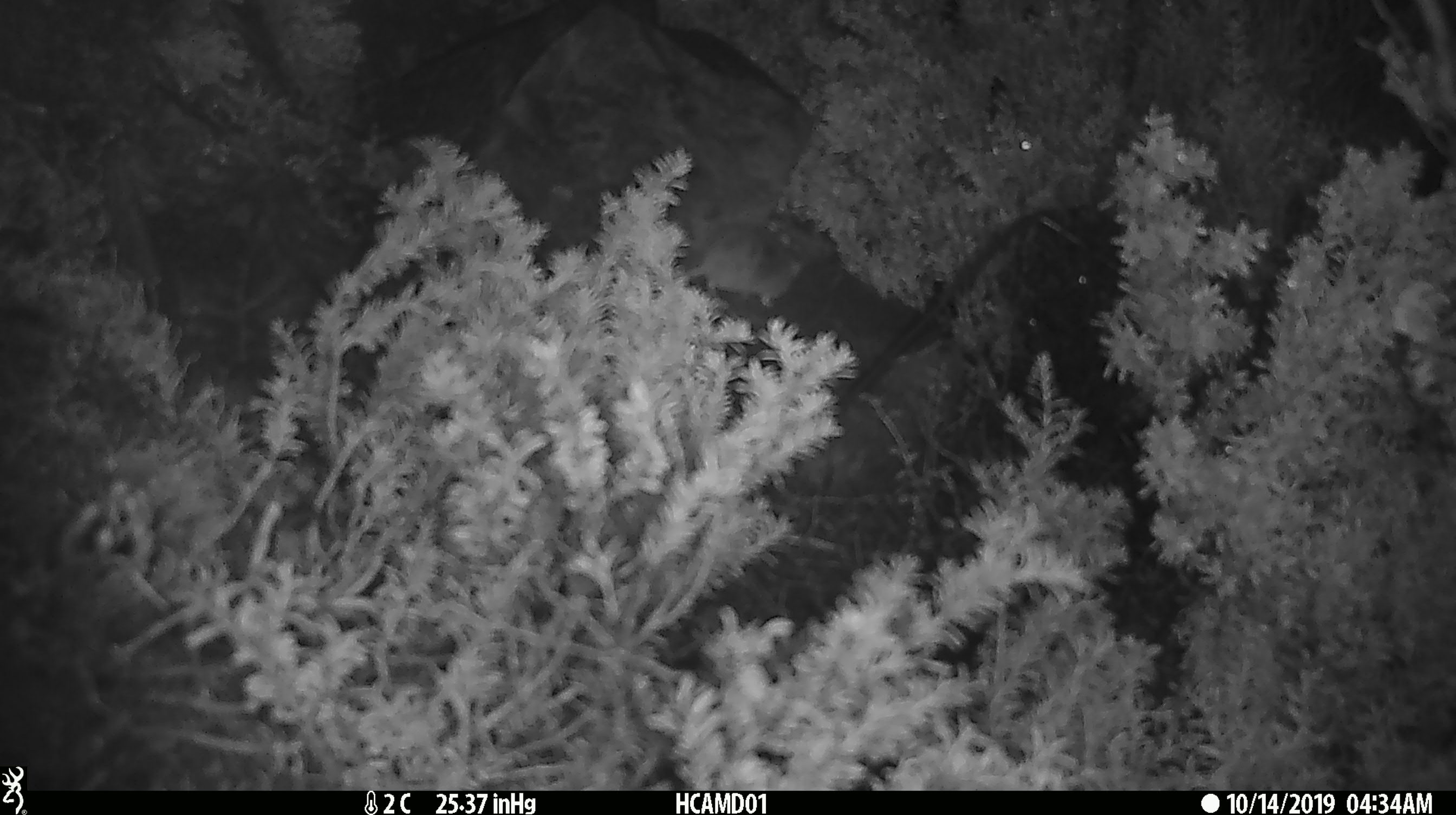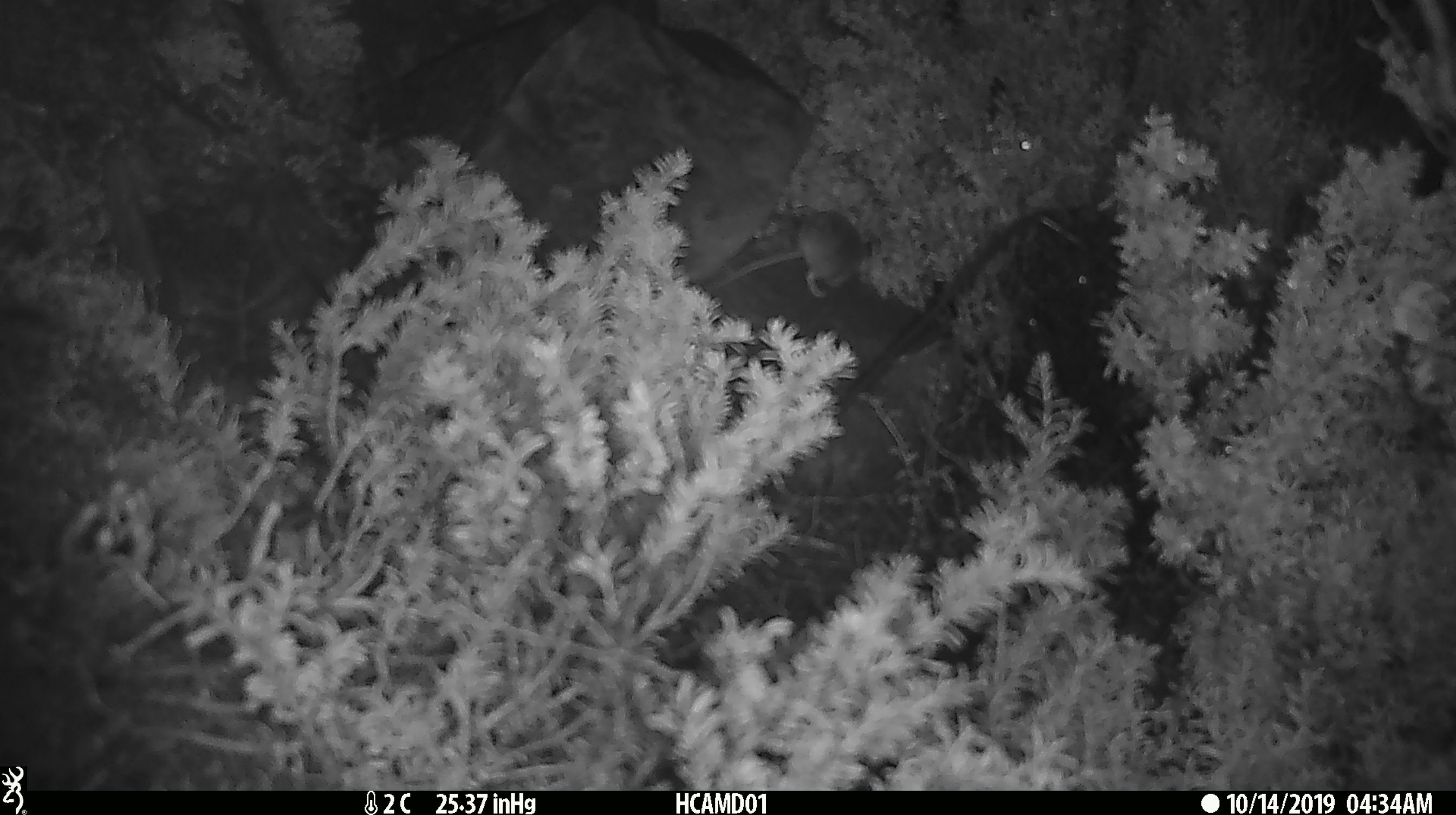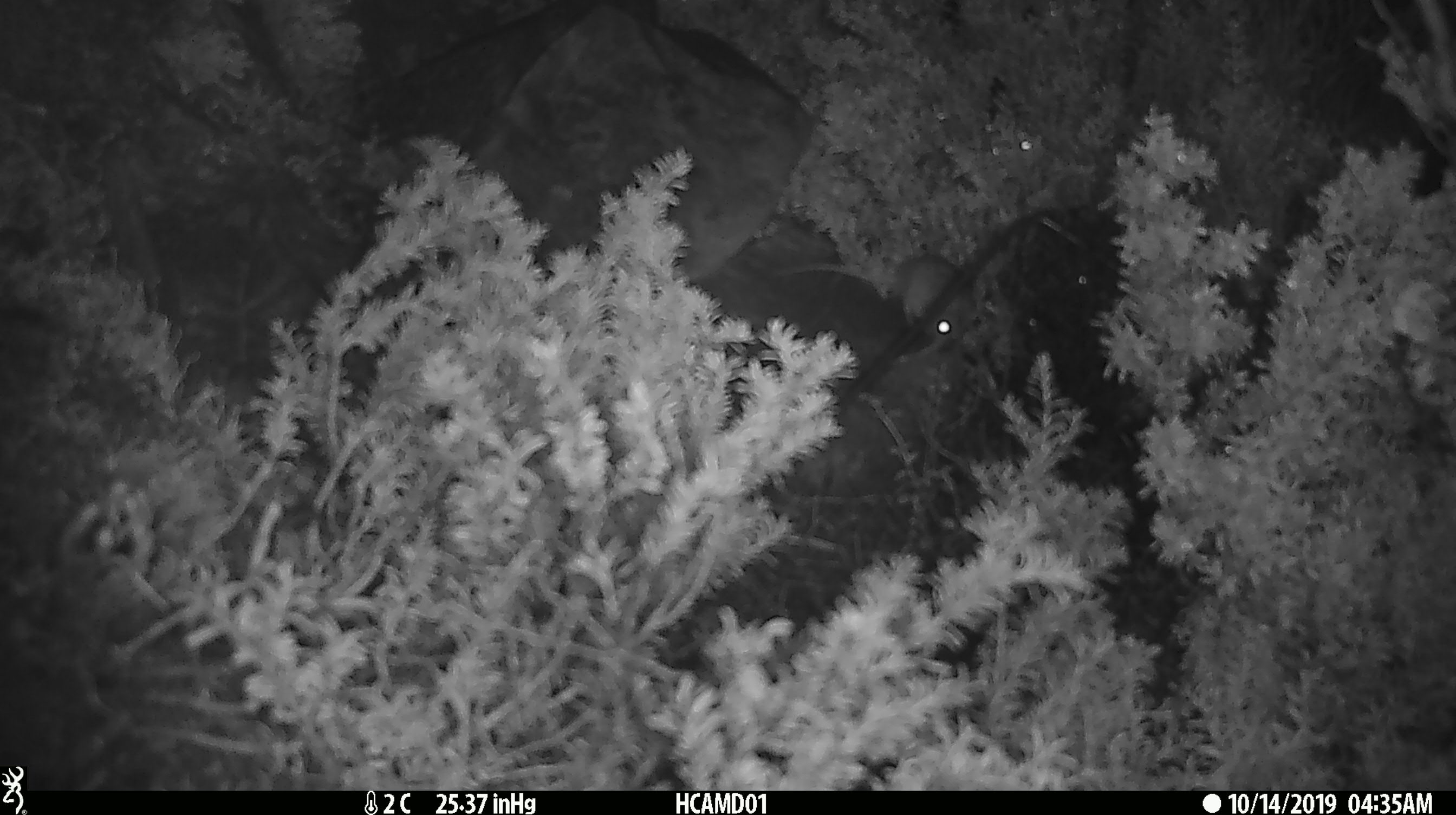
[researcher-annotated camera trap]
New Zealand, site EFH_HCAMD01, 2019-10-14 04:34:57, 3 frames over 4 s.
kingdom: Animalia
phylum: Chordata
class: Mammalia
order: Rodentia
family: Muridae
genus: Mus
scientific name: Mus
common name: mouse